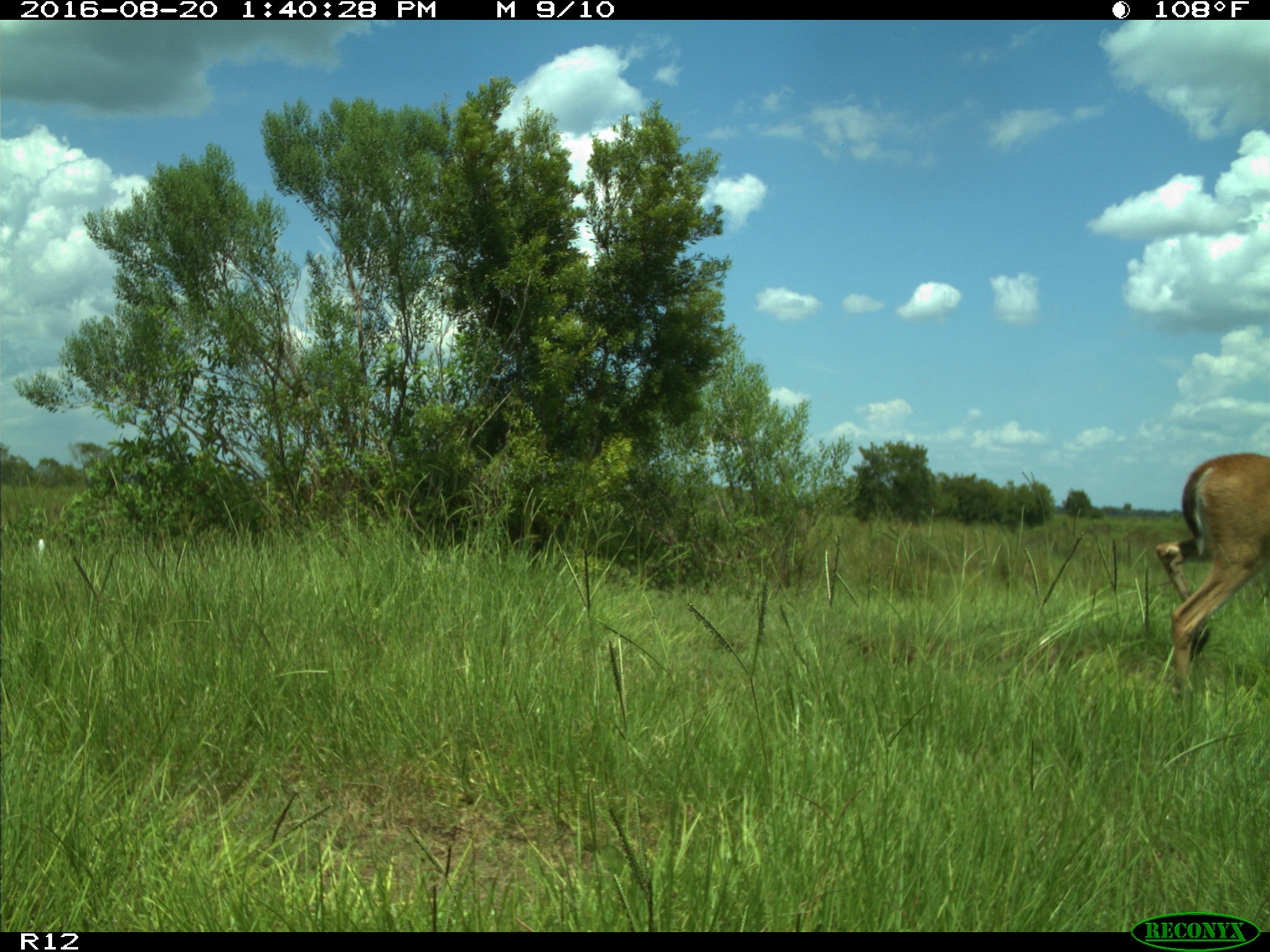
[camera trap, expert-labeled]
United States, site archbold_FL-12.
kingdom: Animalia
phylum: Chordata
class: Mammalia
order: Artiodactyla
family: Cervidae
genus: Odocoileus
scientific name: Odocoileus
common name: deer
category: unidentified deer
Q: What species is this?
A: Unidentified deer (deer) (Odocoileus).